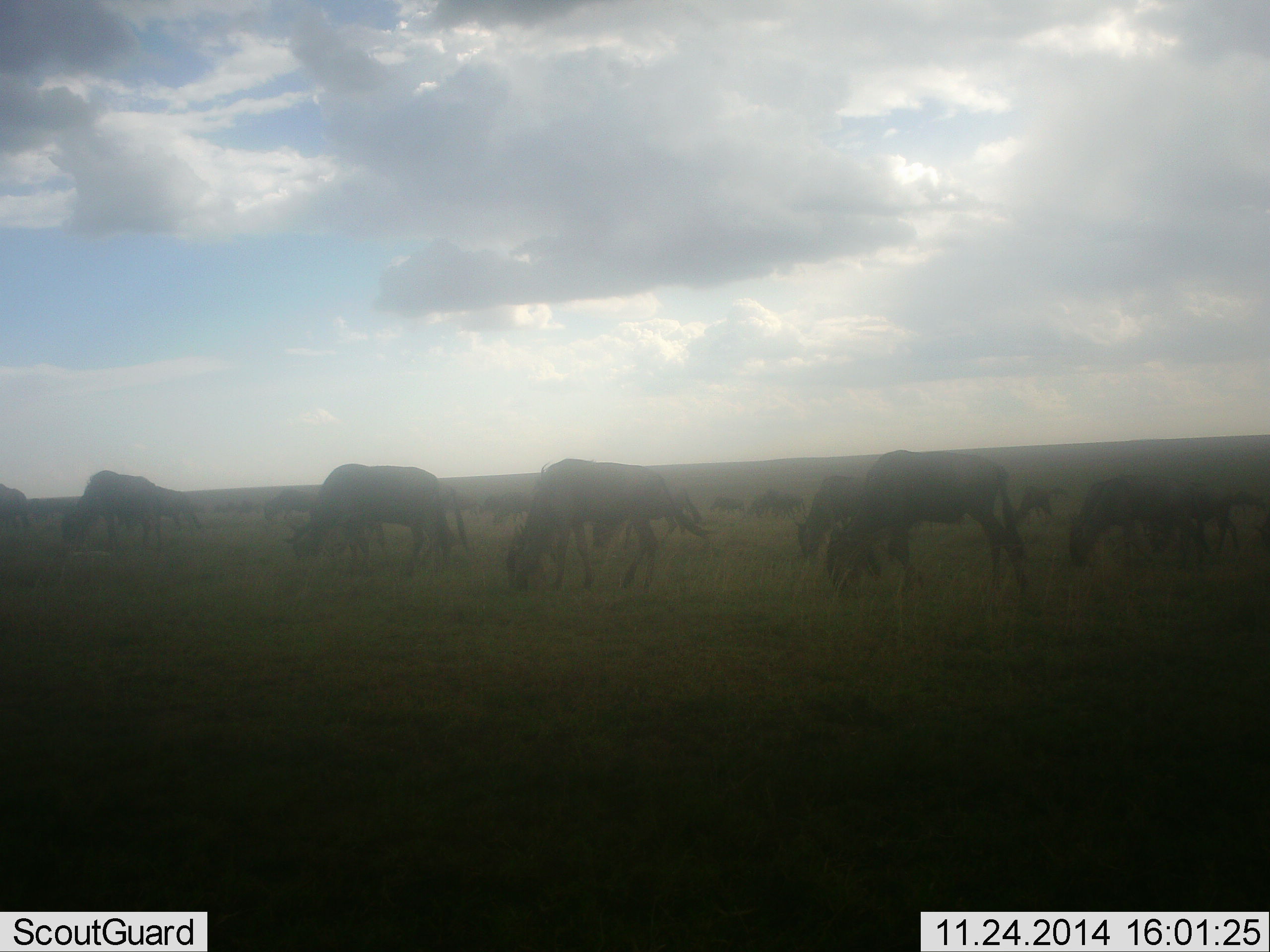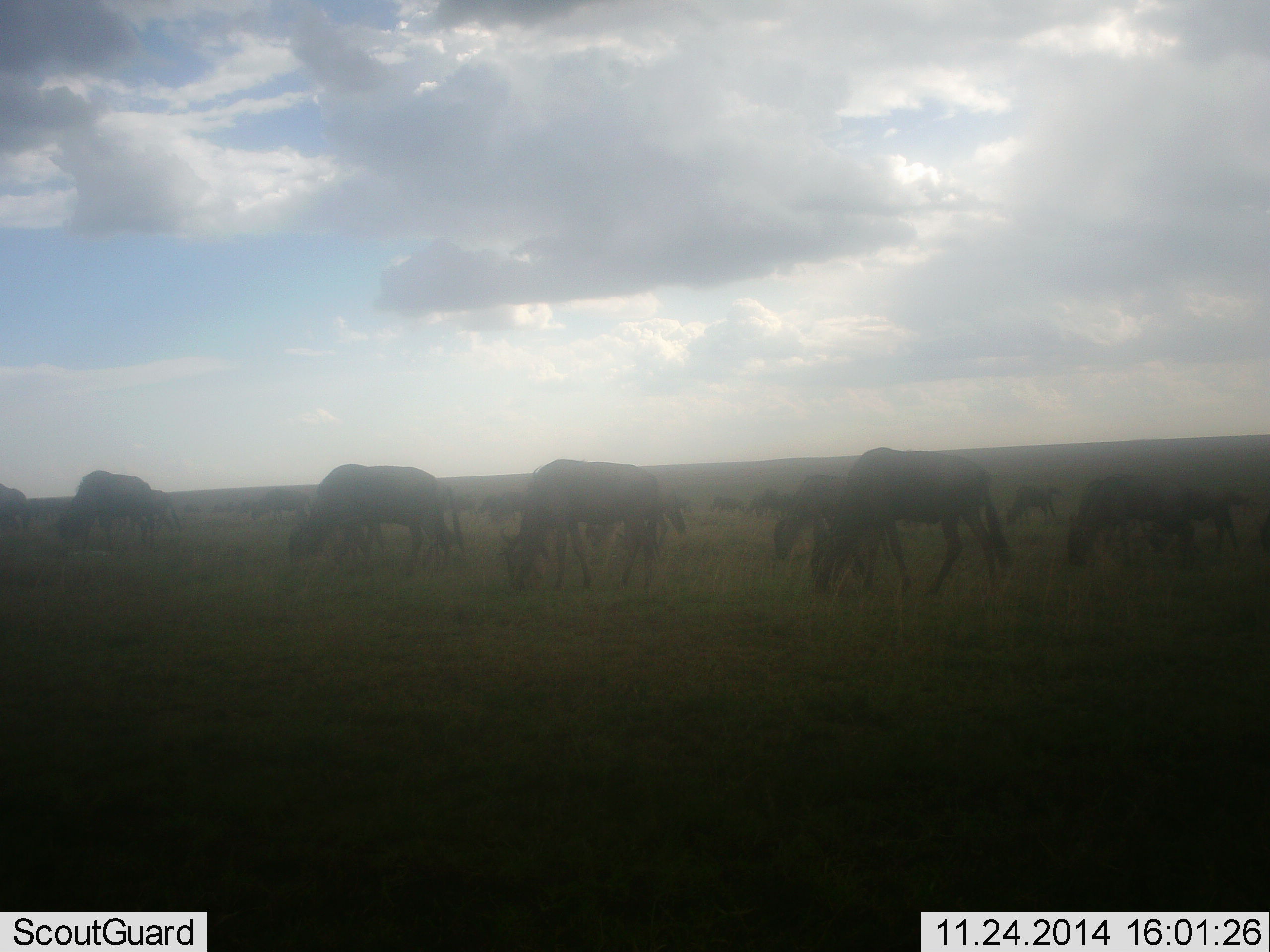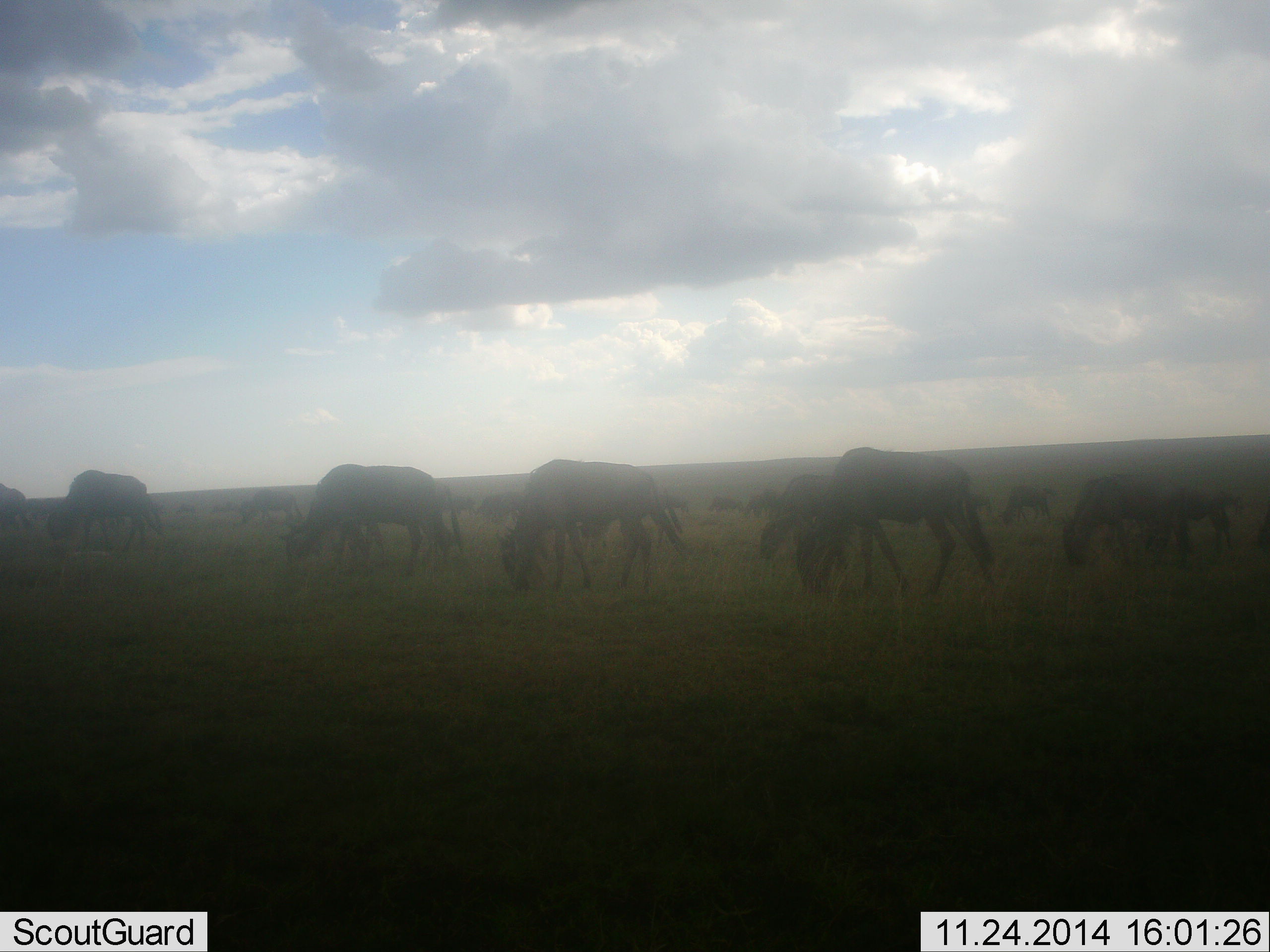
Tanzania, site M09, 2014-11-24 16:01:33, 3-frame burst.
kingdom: Animalia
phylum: Chordata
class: Mammalia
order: Artiodactyla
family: Bovidae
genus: Connochaetes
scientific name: Connochaetes taurinus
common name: blue wildebeest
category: wildebeest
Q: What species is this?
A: Wildebeest (blue wildebeest) (Connochaetes taurinus).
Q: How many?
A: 11-50.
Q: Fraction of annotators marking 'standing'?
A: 20%.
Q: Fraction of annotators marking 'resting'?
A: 0%.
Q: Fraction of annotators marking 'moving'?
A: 30%.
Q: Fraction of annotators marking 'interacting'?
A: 0%.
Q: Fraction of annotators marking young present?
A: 0%.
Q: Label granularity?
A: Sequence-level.